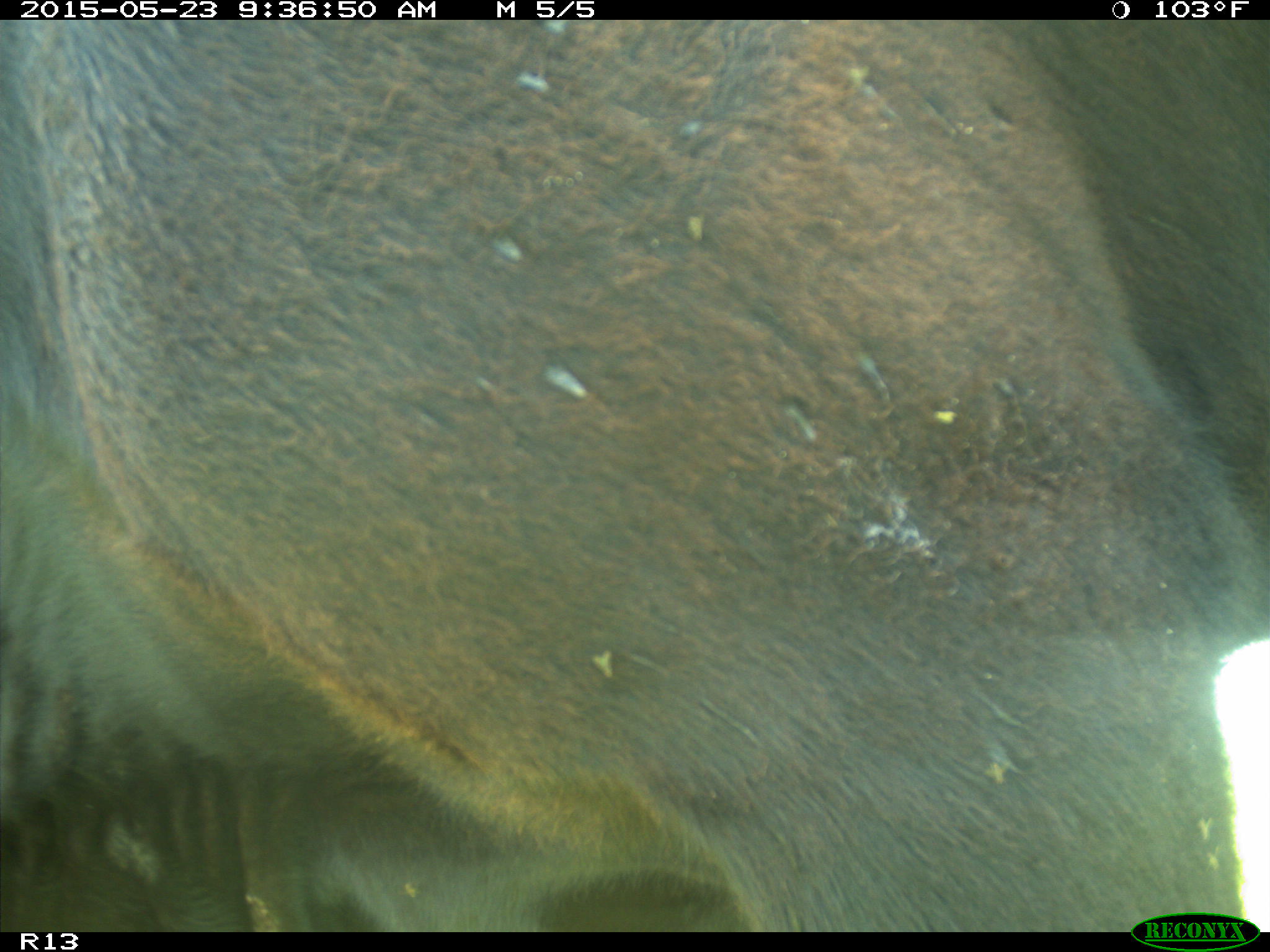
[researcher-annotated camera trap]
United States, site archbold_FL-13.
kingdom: Animalia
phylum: Chordata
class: Mammalia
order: Artiodactyla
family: Bovidae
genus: Bos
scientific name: Bos taurus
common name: domestic cow